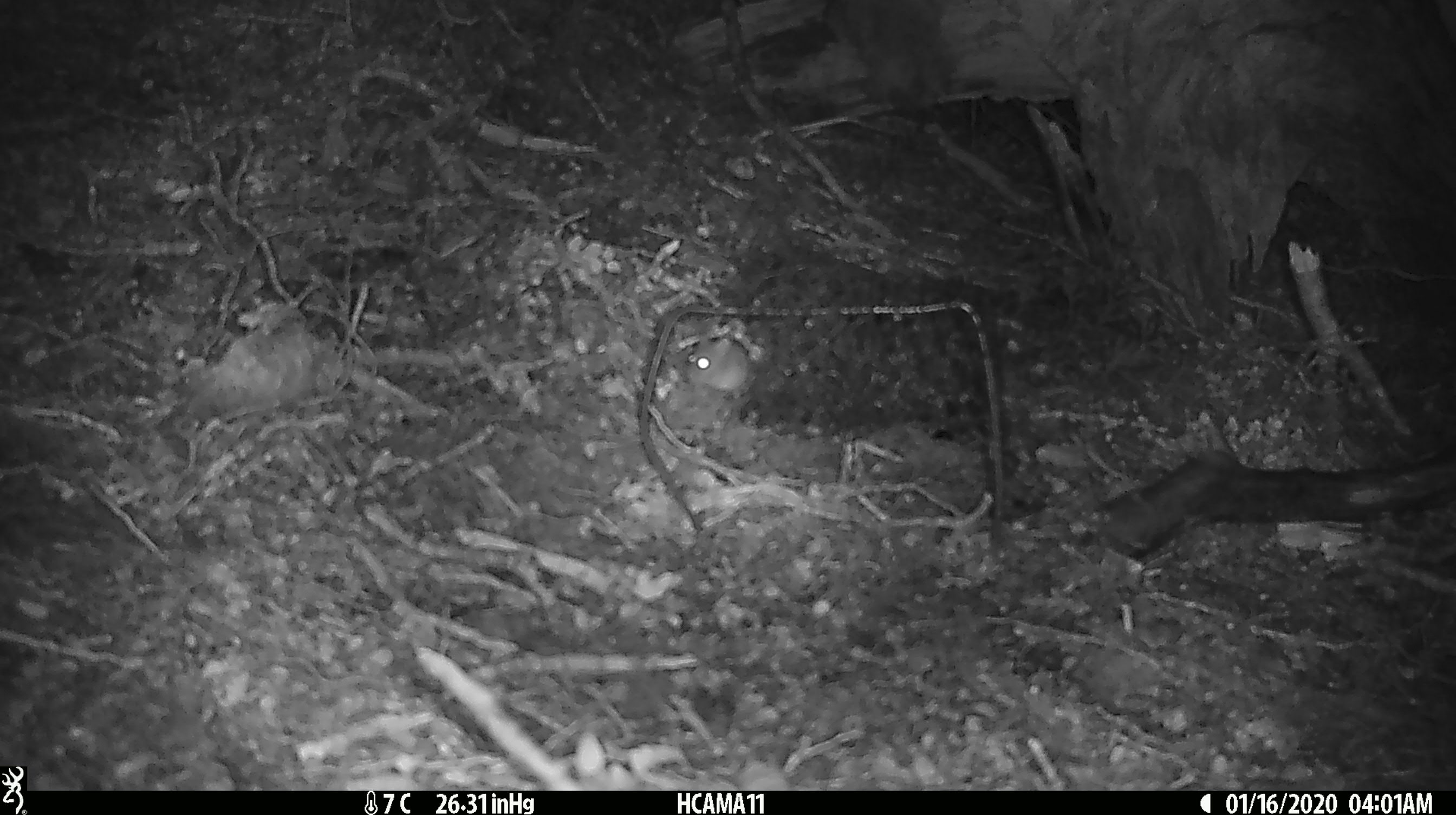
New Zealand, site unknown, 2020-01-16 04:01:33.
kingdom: Animalia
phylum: Chordata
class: Mammalia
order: Rodentia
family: Muridae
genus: Mus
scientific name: Mus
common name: mouse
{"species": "mouse (Mus)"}